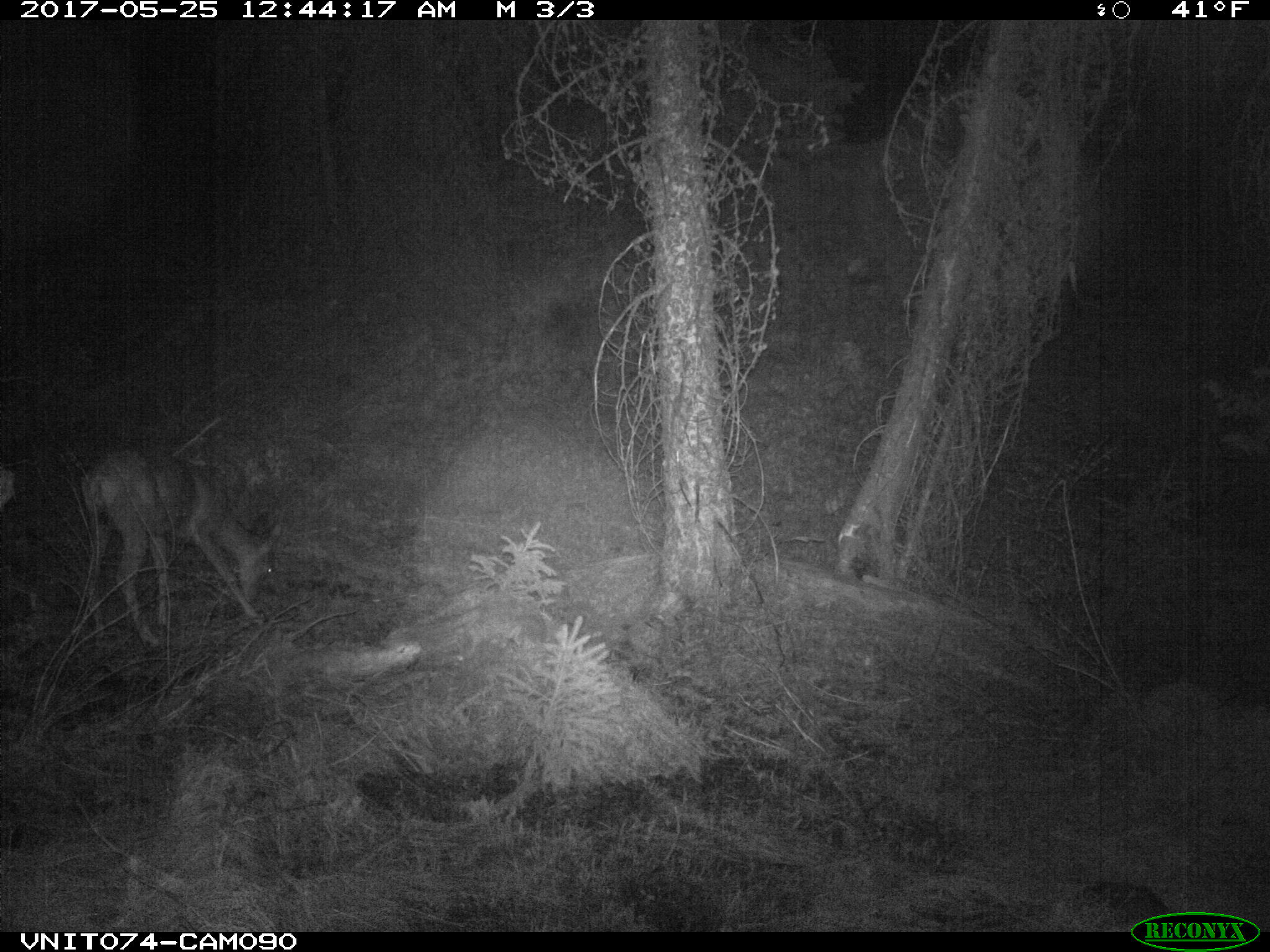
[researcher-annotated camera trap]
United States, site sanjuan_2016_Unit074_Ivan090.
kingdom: Animalia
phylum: Chordata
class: Mammalia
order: Artiodactyla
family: Cervidae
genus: Odocoileus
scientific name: Odocoileus hemionus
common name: mule deer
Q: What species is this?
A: Odocoileus hemionus (mule deer).